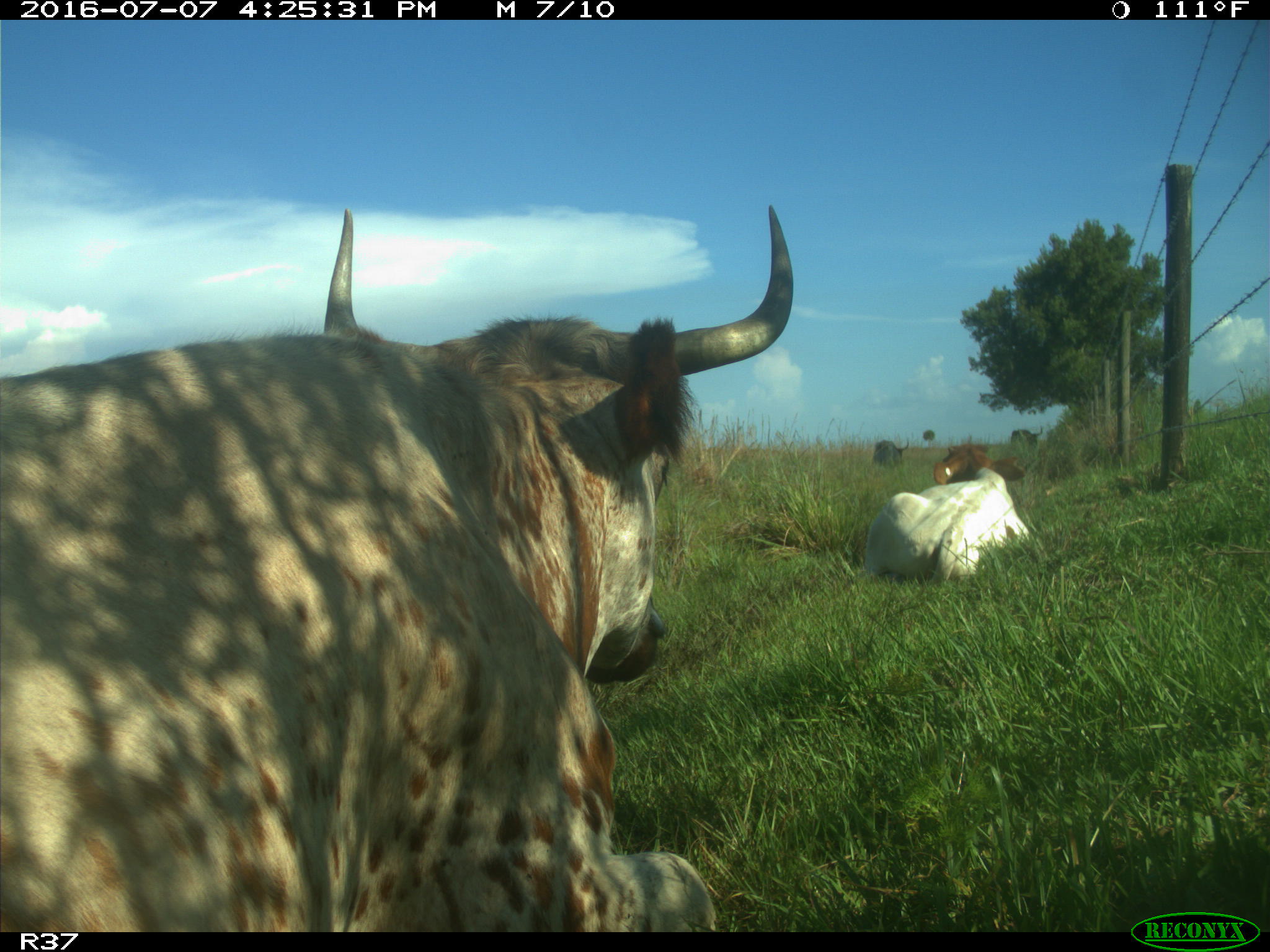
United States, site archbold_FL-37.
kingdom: Animalia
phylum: Chordata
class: Mammalia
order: Artiodactyla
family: Bovidae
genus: Bos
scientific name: Bos taurus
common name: domestic cow